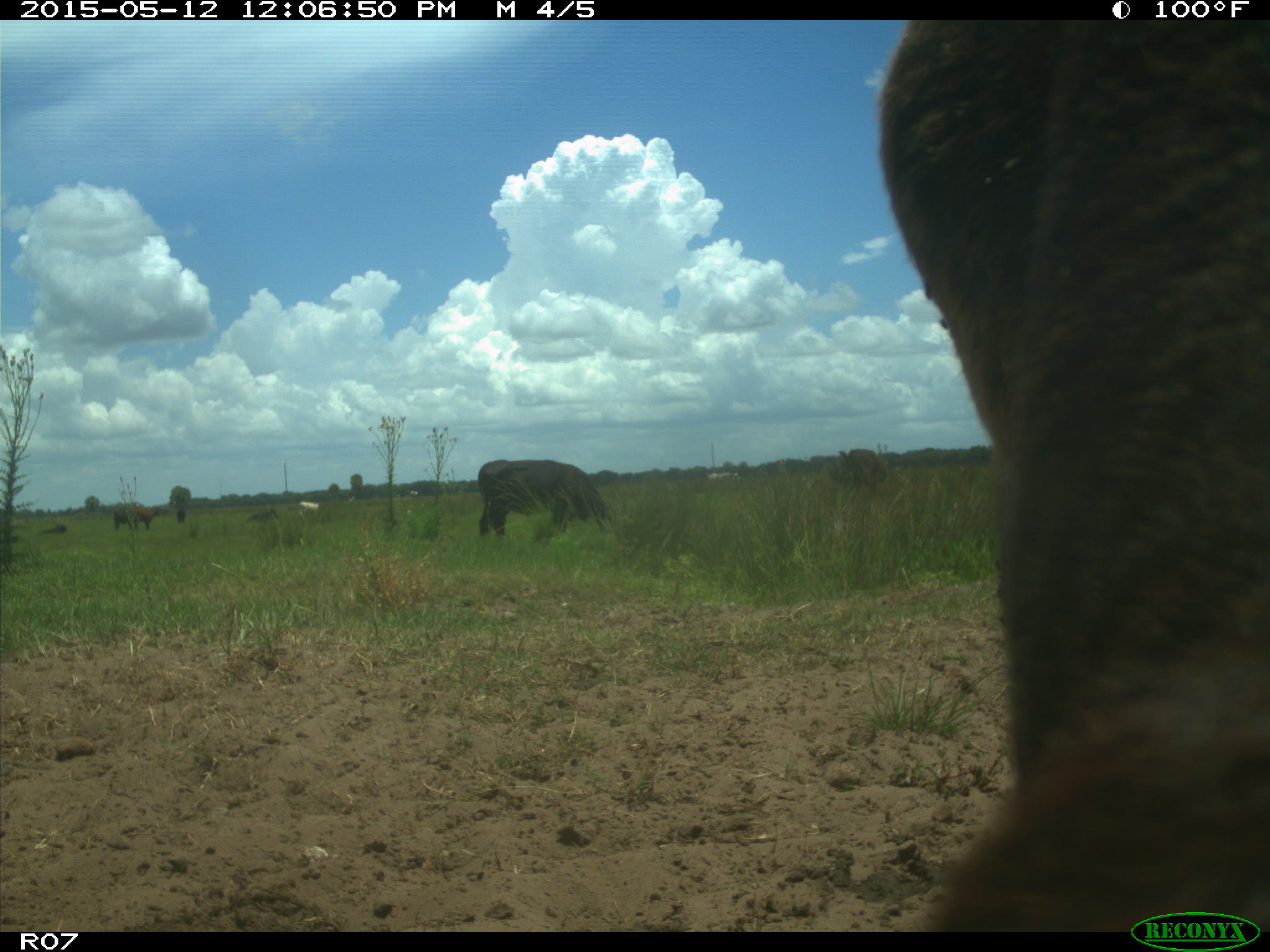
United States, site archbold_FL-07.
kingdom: Animalia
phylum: Chordata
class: Mammalia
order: Artiodactyla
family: Bovidae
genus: Bos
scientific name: Bos taurus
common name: domestic cow